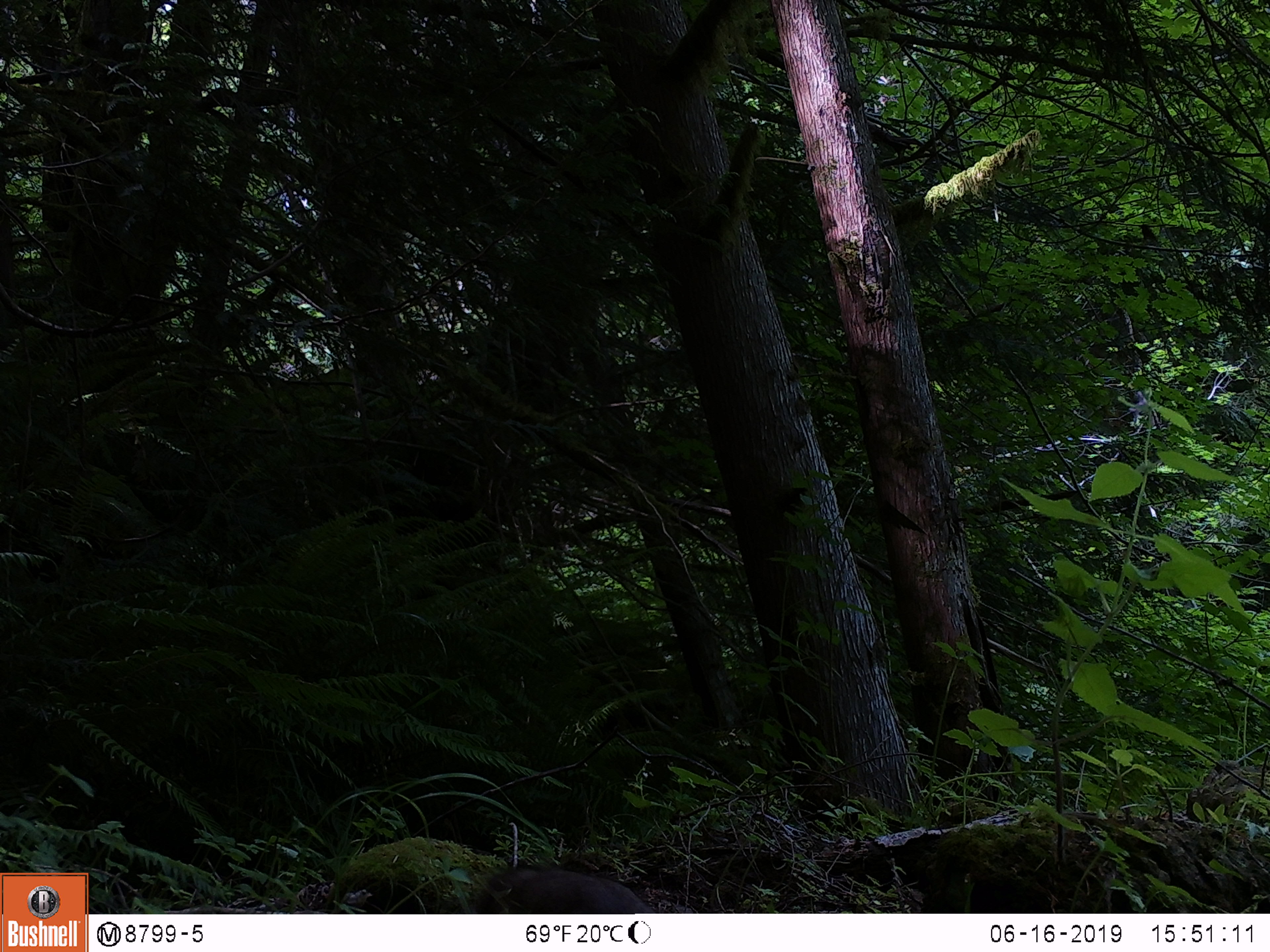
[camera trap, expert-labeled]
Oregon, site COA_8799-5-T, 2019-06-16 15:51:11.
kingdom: Animalia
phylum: Chordata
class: Mammalia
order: Rodentia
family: Aplodontiidae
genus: Aplodontia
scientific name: Aplodontia rufa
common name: mountain beaver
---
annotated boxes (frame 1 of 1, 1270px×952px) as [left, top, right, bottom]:
mountain beaver: [481, 866, 652, 909]